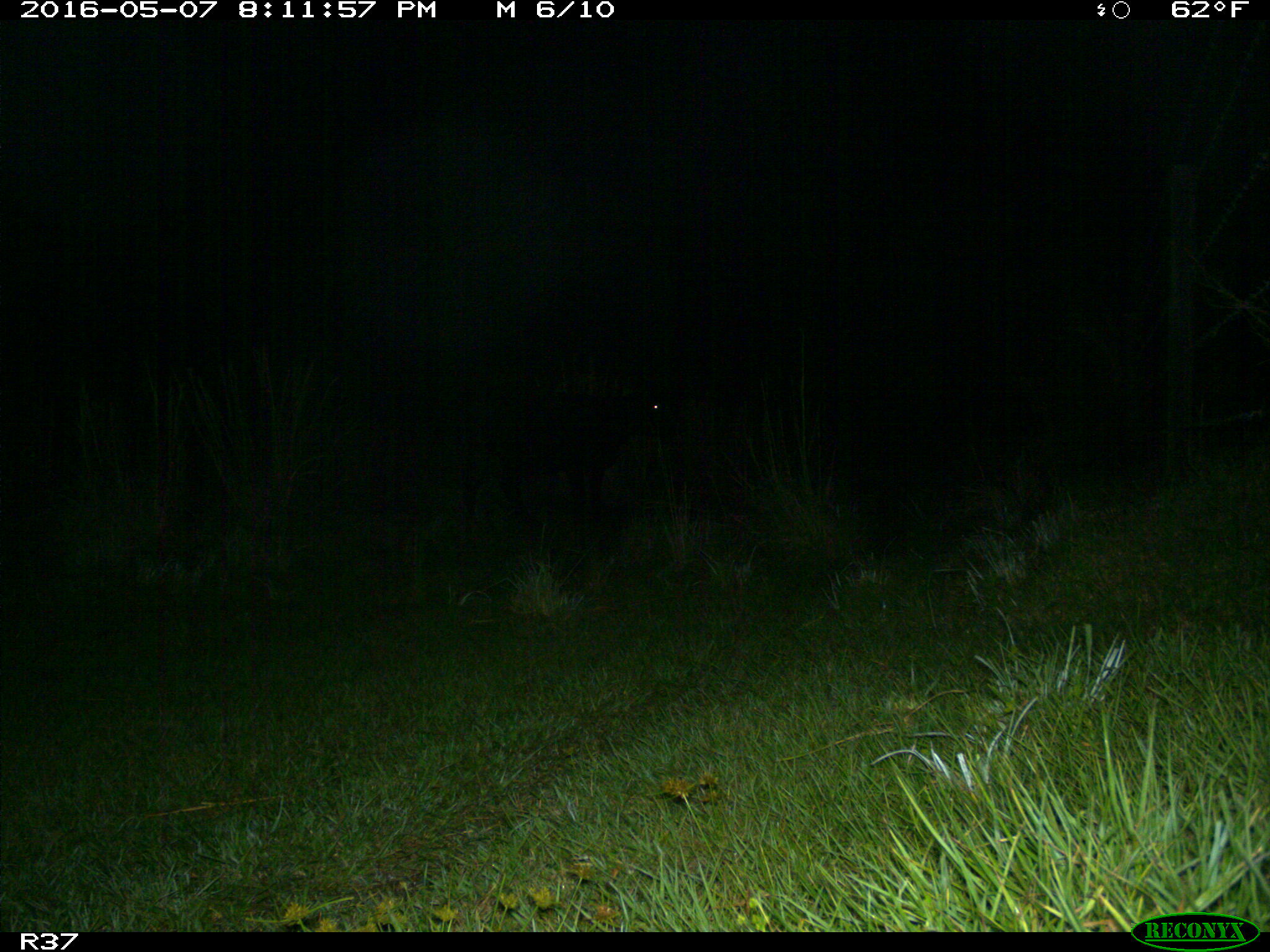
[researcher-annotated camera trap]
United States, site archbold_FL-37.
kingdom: Animalia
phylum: Chordata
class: Mammalia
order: Artiodactyla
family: Bovidae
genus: Bos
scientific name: Bos taurus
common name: domestic cow